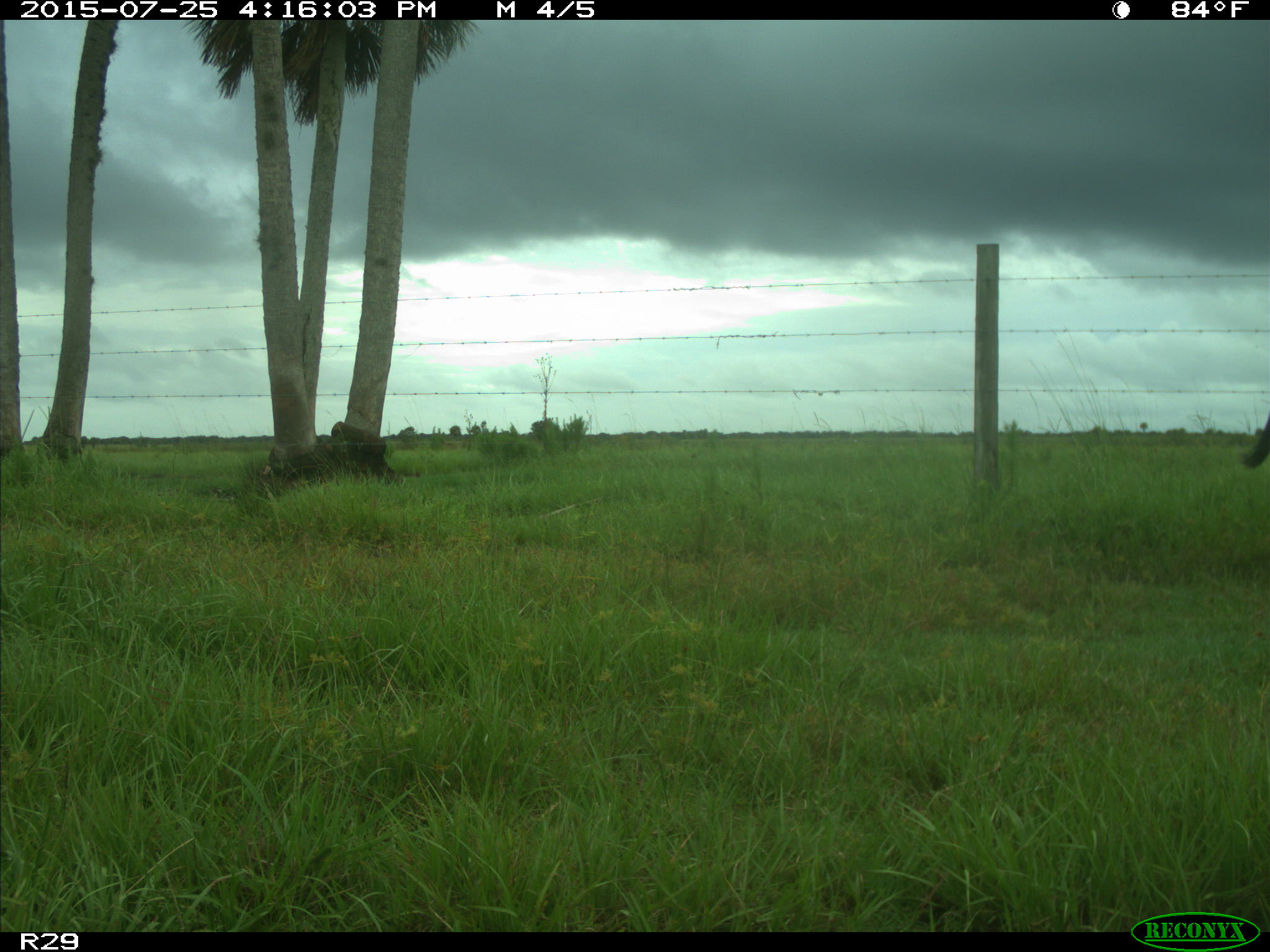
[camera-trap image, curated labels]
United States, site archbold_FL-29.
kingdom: Animalia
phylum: Chordata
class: Mammalia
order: Artiodactyla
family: Bovidae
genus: Bos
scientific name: Bos taurus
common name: domestic cow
Bos taurus (domestic cow).